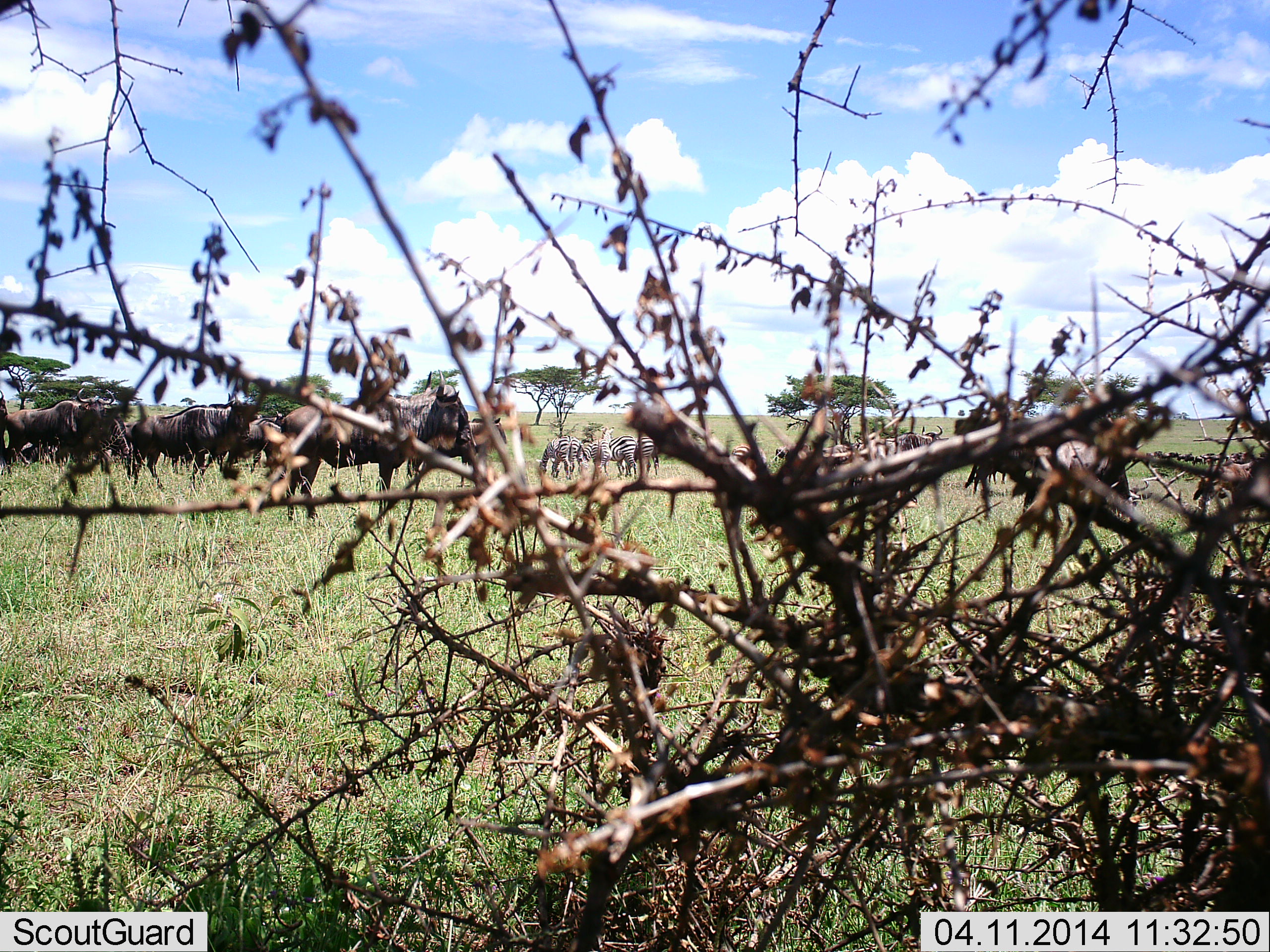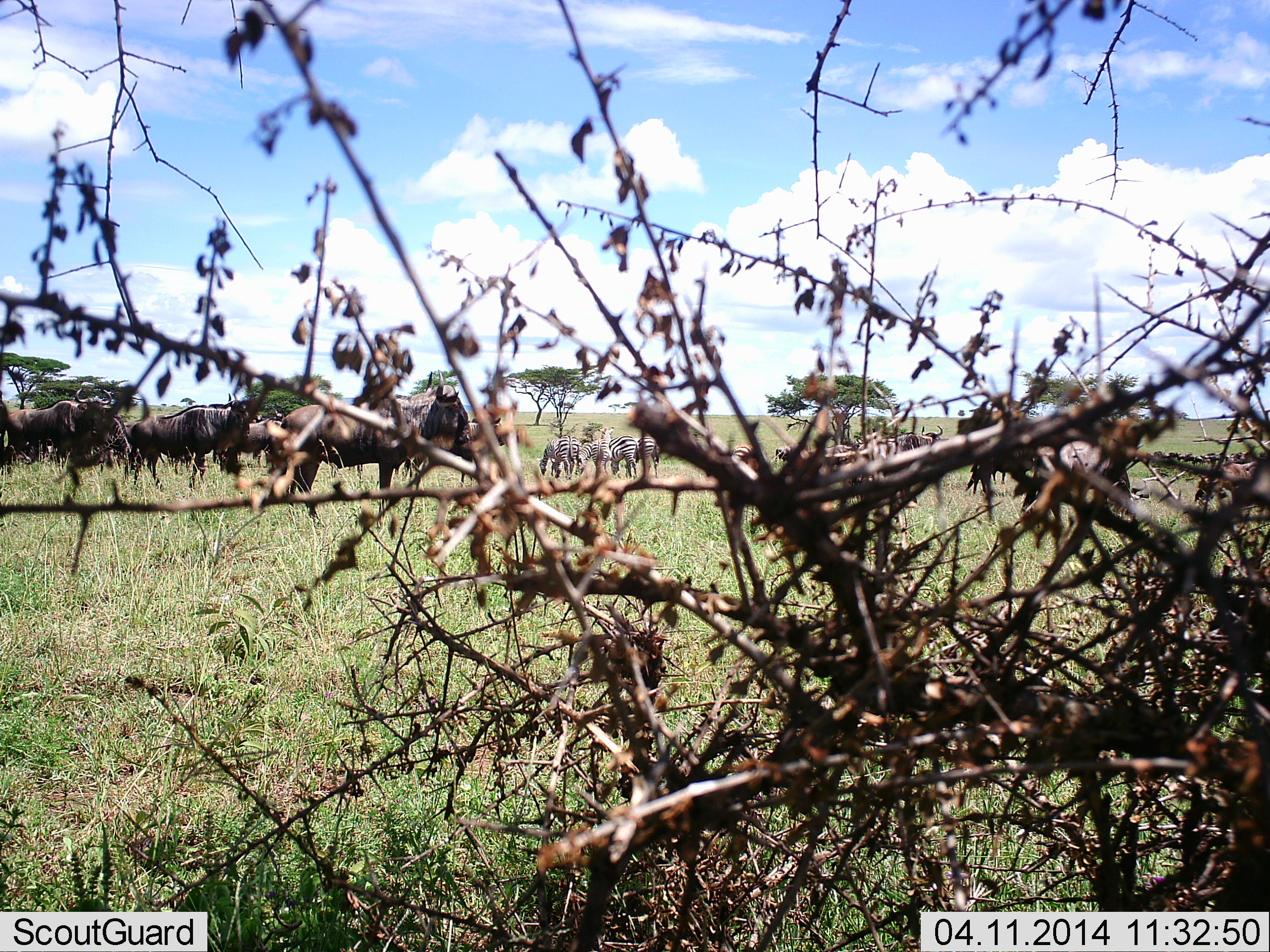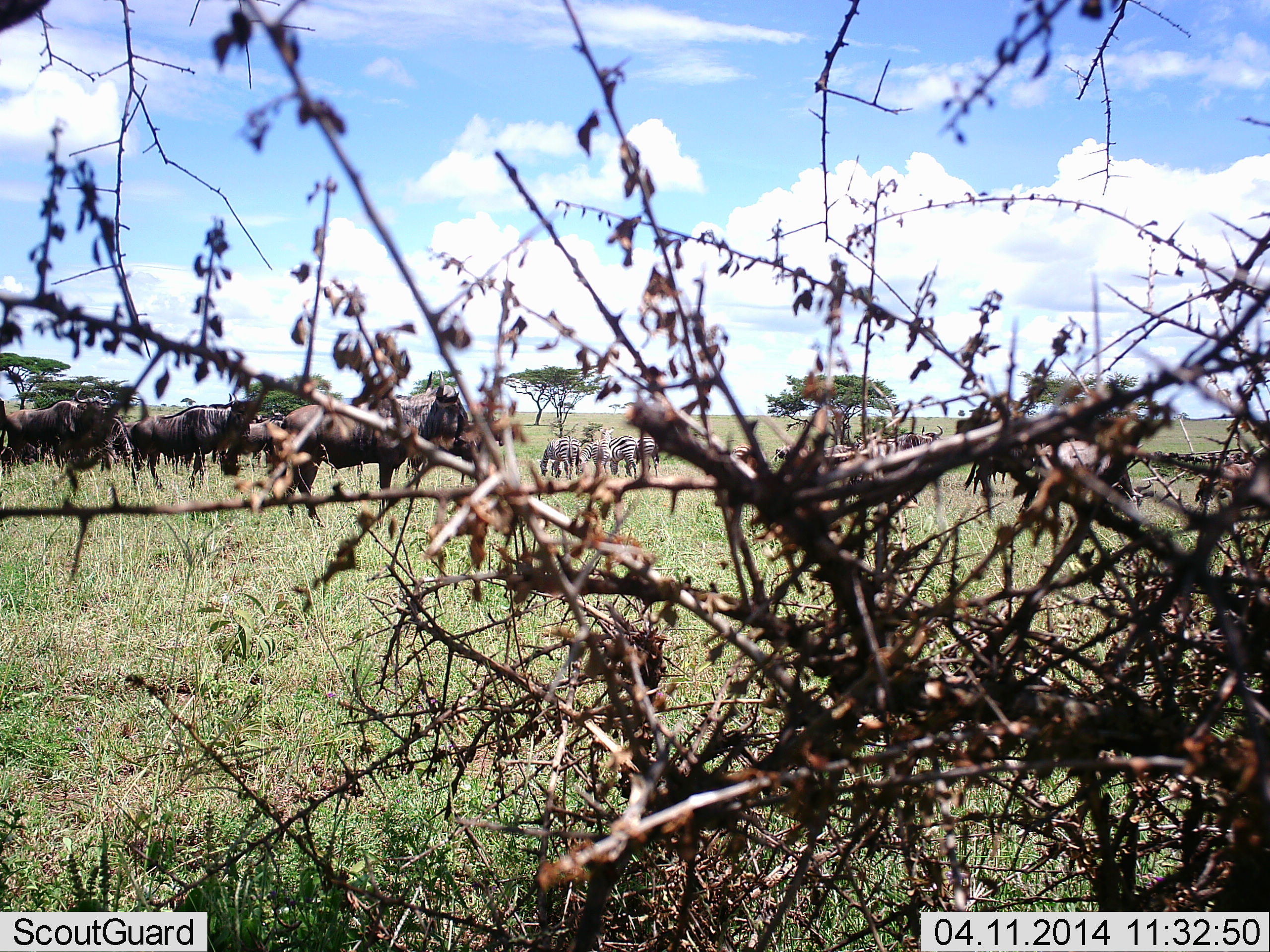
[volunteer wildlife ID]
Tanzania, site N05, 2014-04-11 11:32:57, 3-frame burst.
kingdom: Animalia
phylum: Chordata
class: Mammalia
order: Artiodactyla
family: Bovidae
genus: Connochaetes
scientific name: Connochaetes taurinus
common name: blue wildebeest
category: wildebeest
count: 7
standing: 91%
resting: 9%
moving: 9%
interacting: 0%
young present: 0%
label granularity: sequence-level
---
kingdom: Animalia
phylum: Chordata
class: Mammalia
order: Perissodactyla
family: Equidae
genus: Equus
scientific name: Equus quagga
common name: plains zebra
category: zebra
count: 5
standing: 42%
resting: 0%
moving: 0%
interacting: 0%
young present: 0%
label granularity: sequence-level